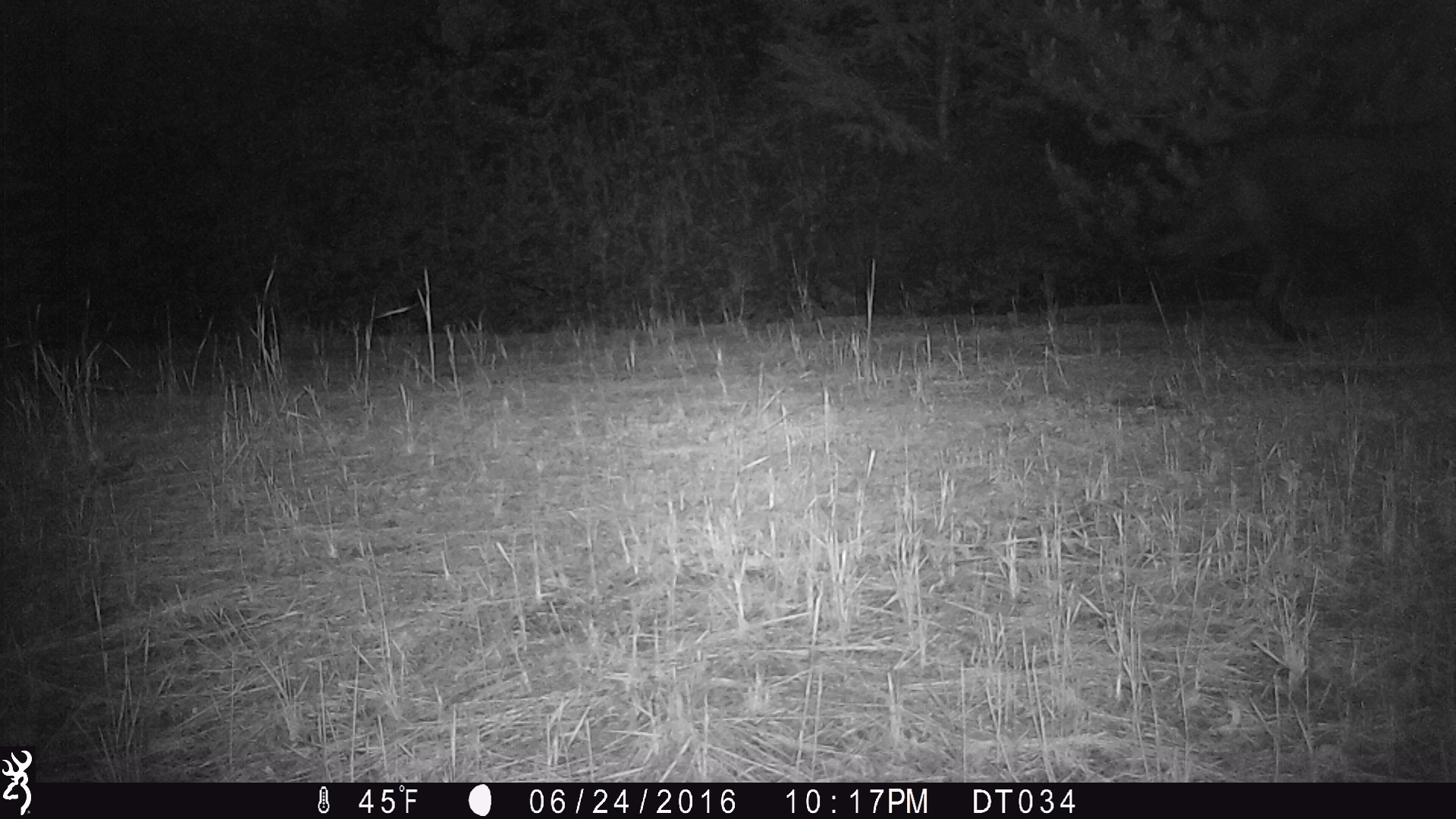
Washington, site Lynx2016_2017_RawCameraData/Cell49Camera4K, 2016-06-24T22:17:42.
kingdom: Animalia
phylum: Chordata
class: Mammalia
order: Carnivora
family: Canidae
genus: Canis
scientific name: Canis lupus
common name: gray wolf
Canis lupus (gray wolf). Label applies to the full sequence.